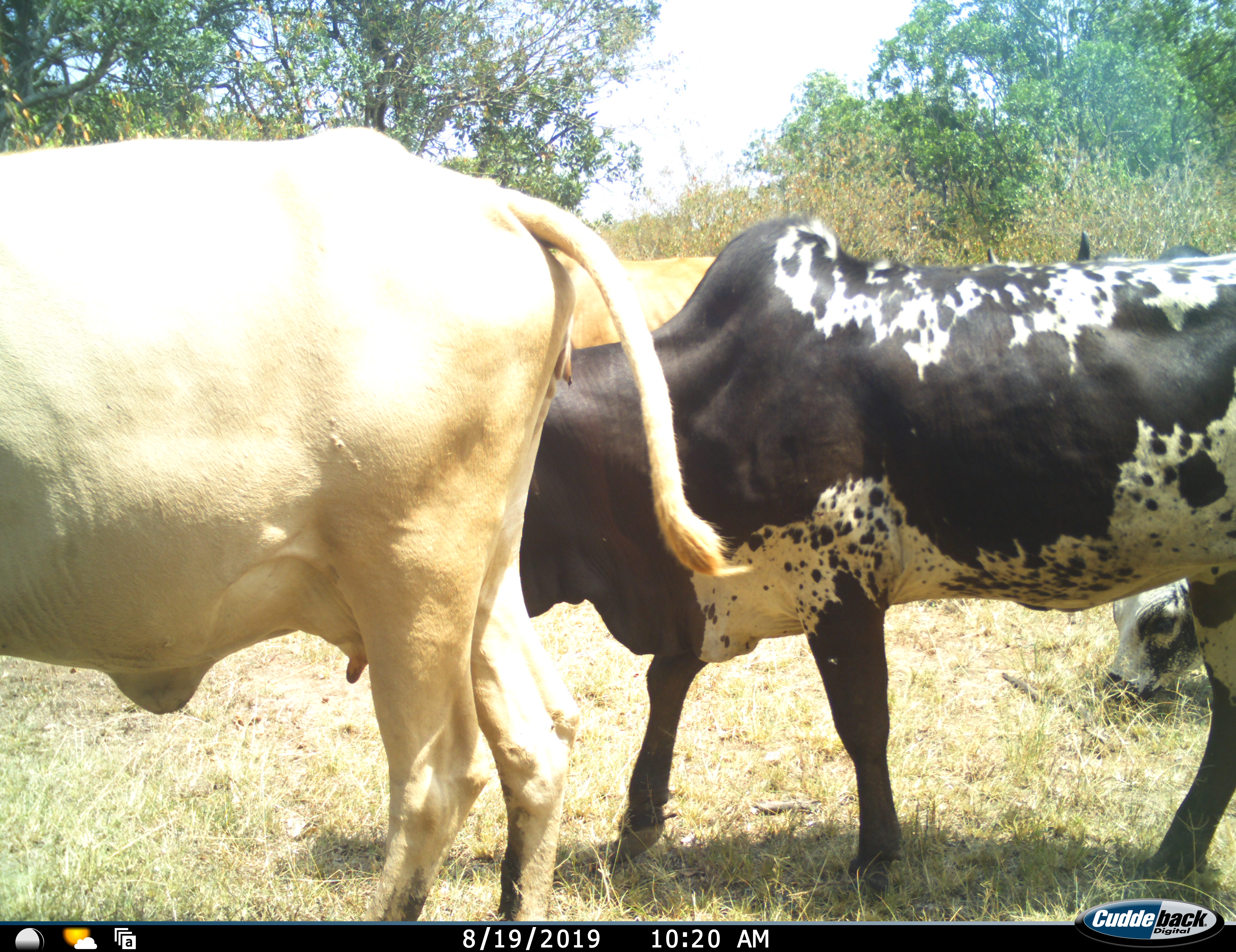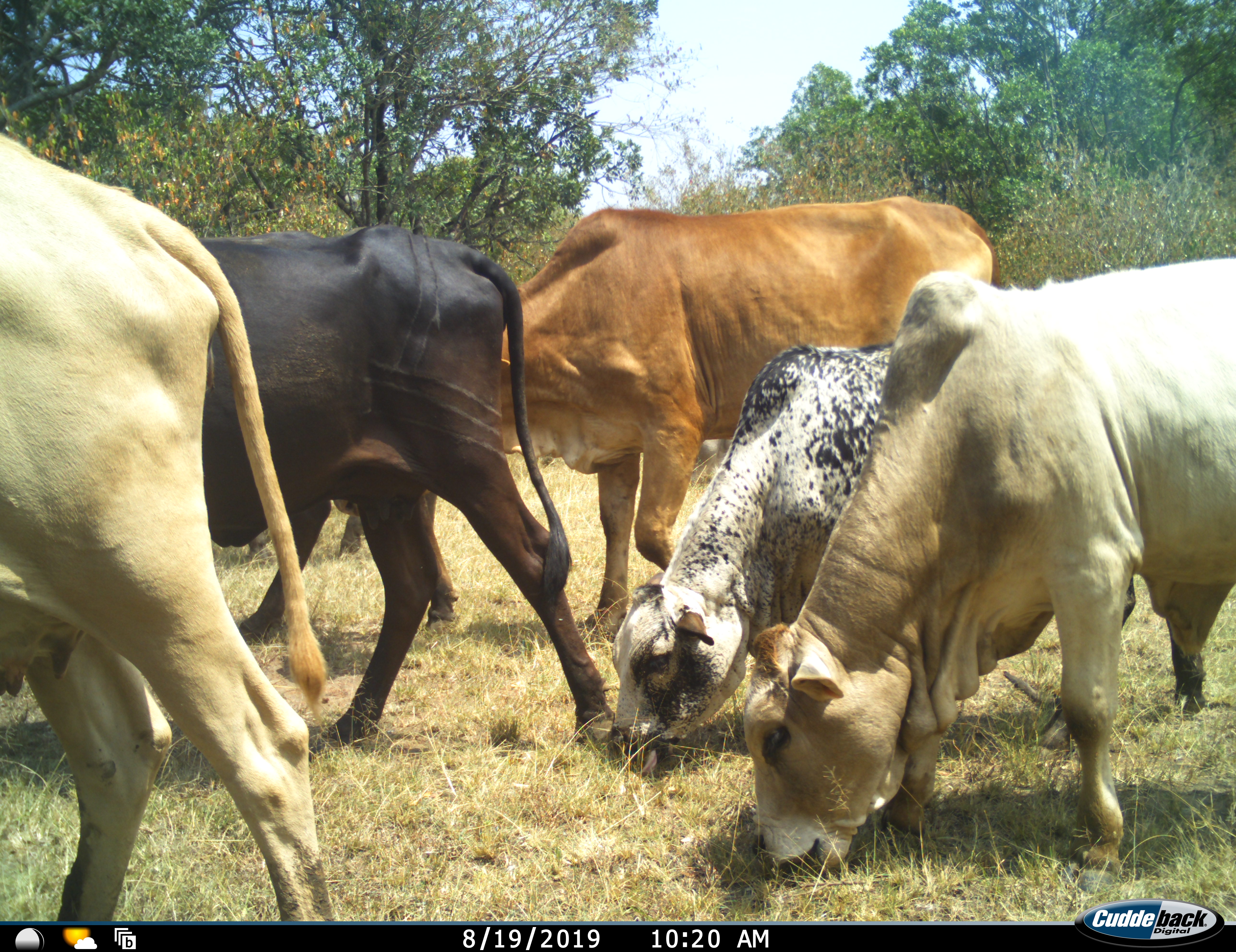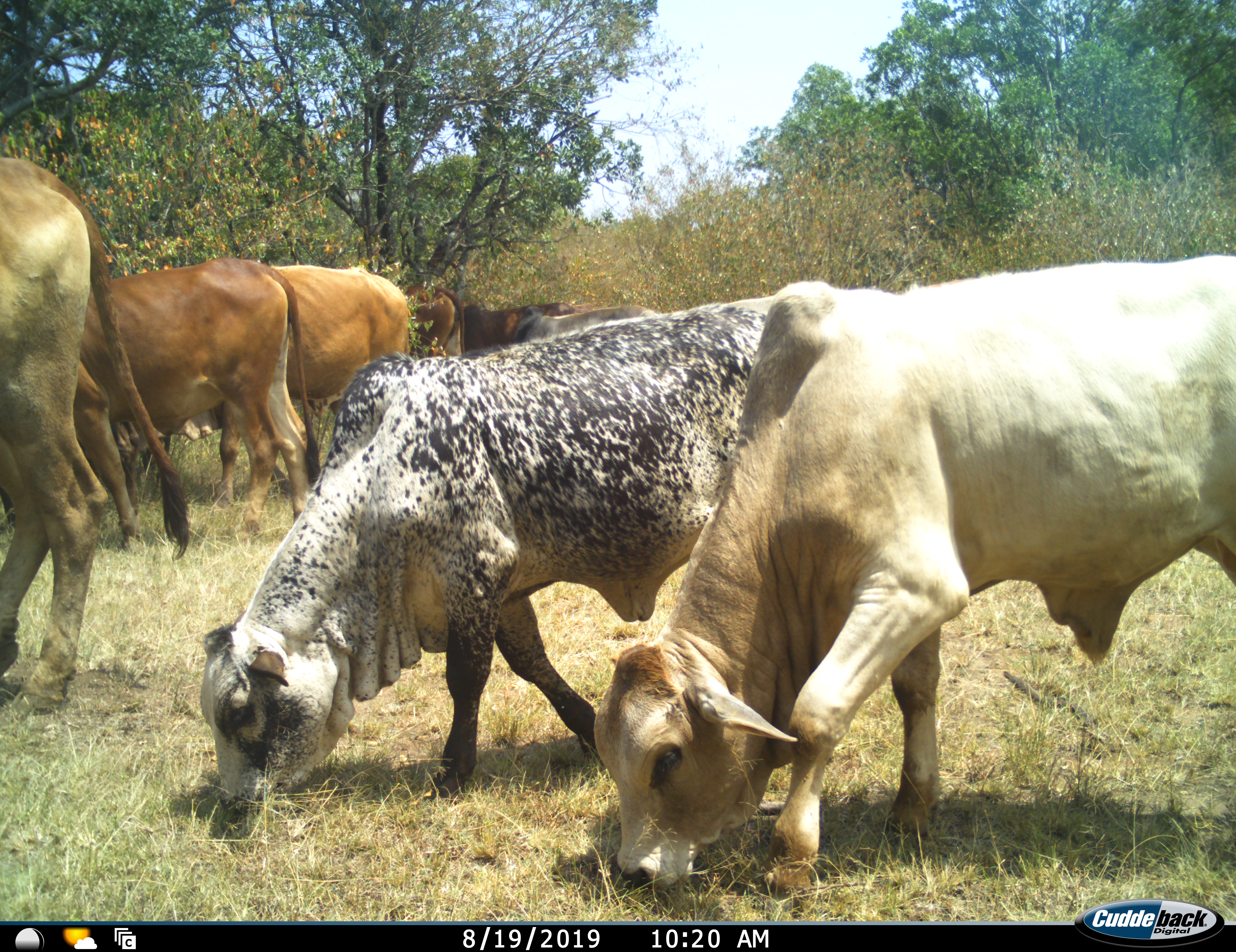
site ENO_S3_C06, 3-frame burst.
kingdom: Animalia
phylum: Chordata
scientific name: Vertebrata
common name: domestic animal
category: domesticanimal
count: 8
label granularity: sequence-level